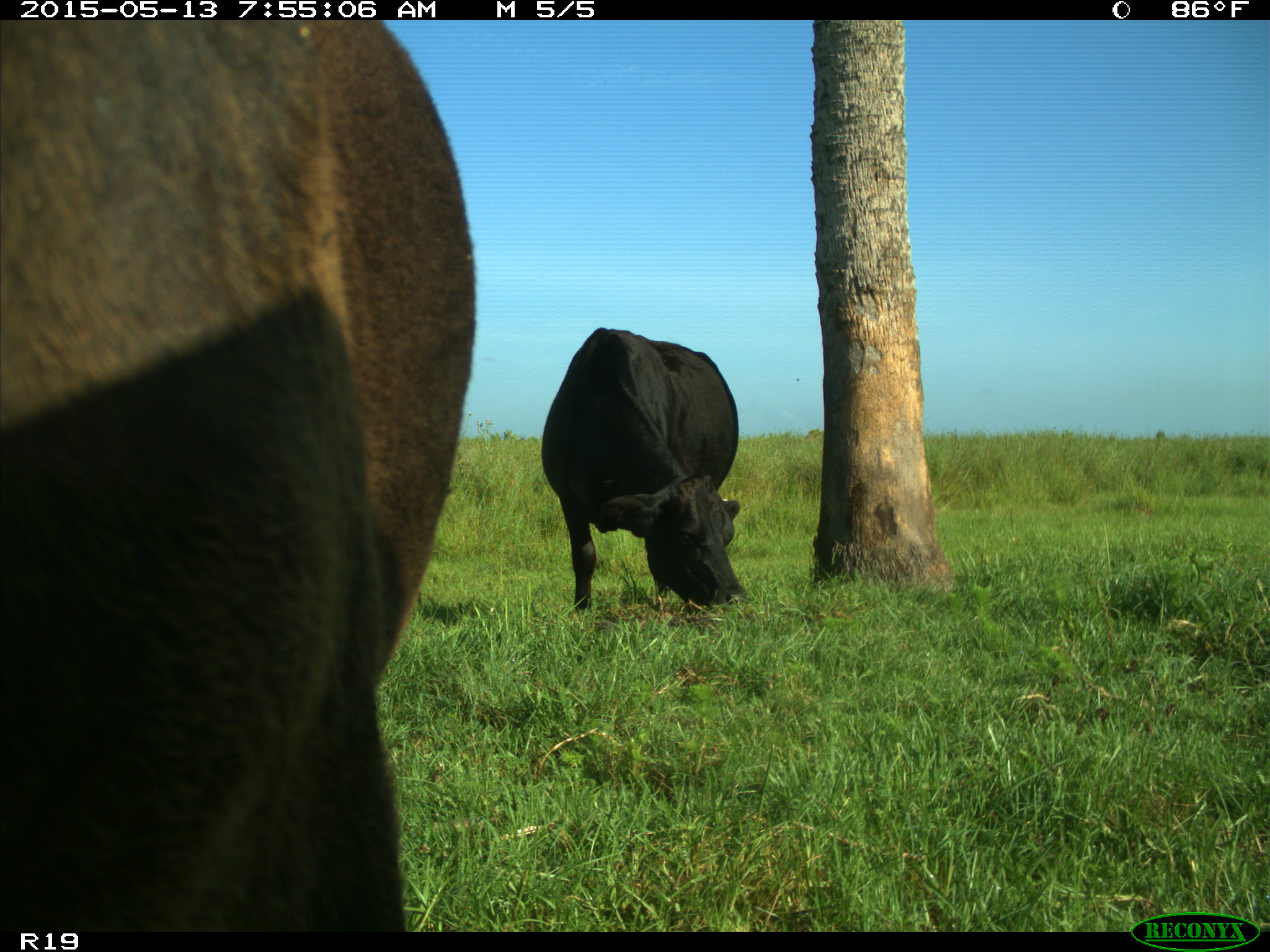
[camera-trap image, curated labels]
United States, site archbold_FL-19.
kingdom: Animalia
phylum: Chordata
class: Mammalia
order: Artiodactyla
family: Bovidae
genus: Bos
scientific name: Bos taurus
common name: domestic cow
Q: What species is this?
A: Bos taurus (domestic cow).